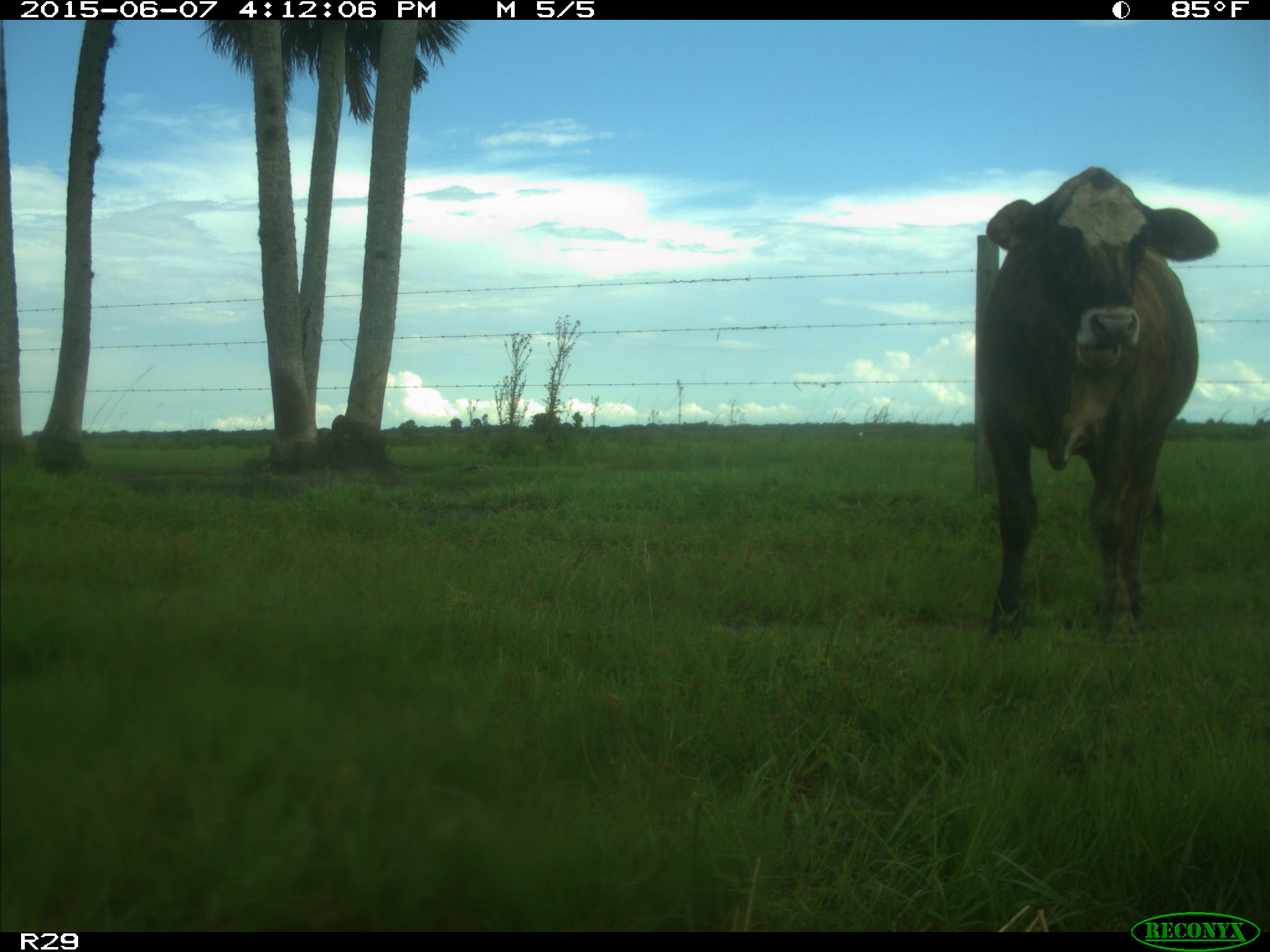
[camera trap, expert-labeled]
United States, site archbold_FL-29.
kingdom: Animalia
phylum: Chordata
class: Mammalia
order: Artiodactyla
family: Bovidae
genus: Bos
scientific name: Bos taurus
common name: domestic cow